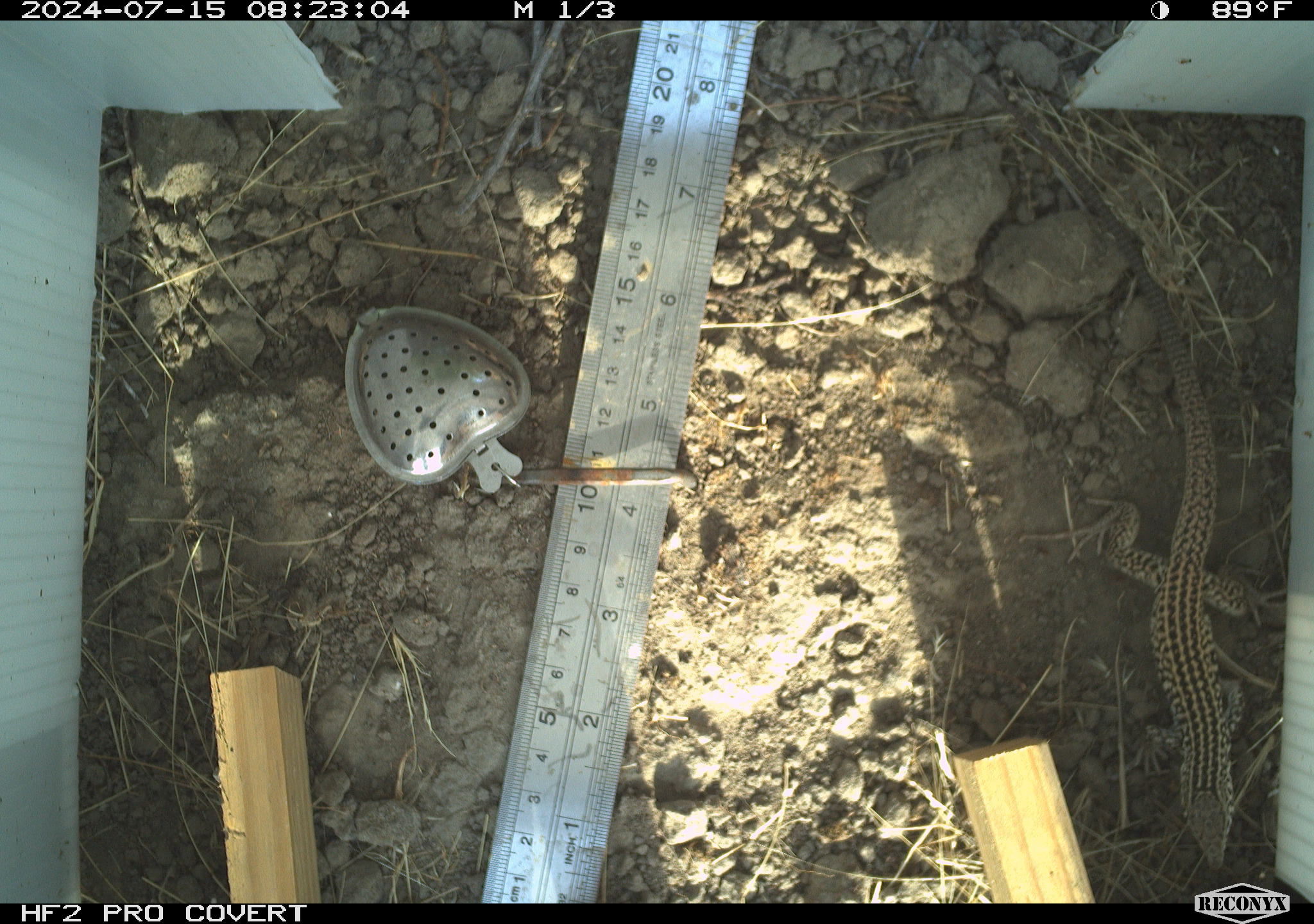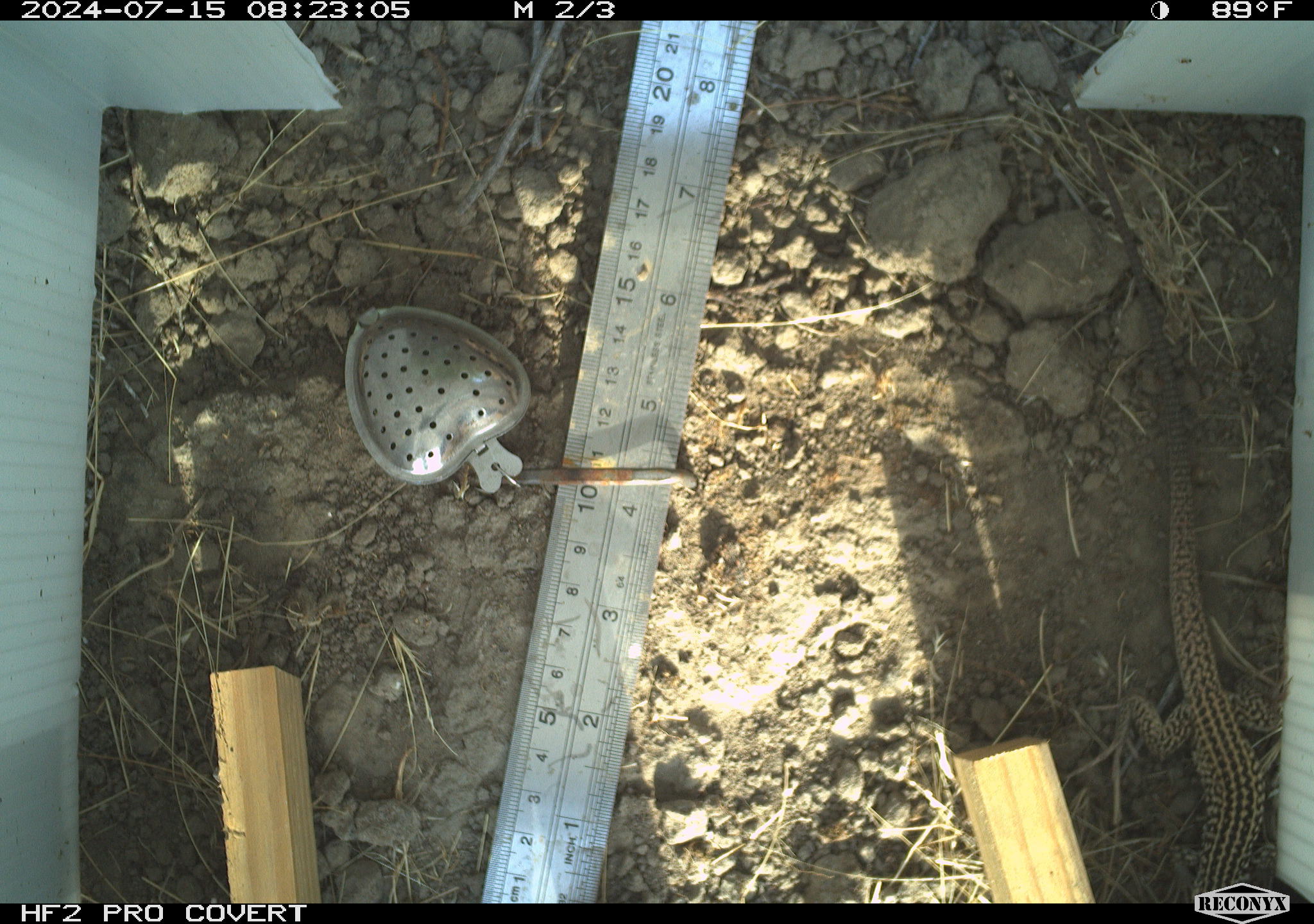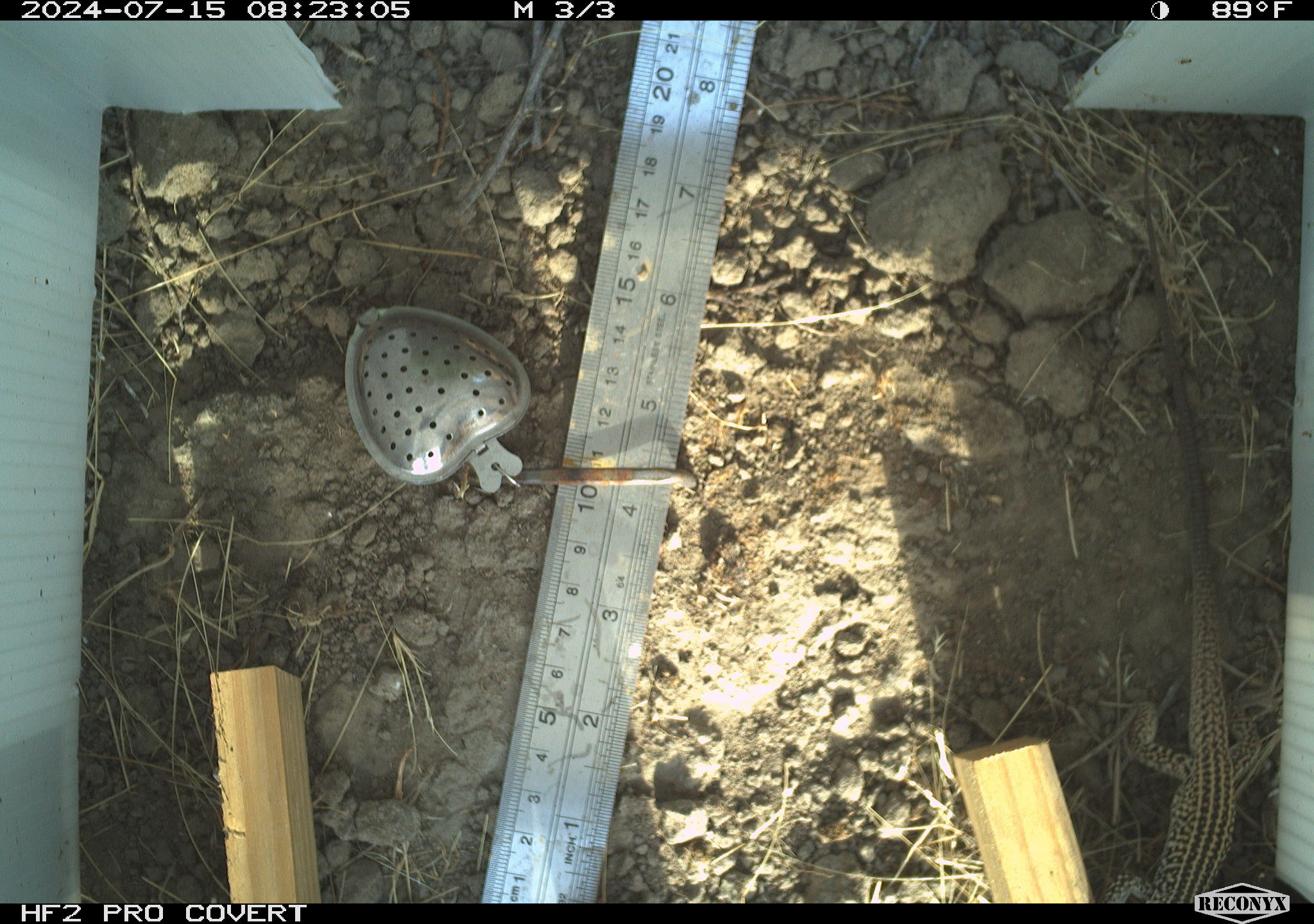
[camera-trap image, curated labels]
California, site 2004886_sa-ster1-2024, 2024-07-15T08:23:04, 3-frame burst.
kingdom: Animalia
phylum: Chordata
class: Reptilia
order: Squamata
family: Teiidae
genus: Aspidoscelis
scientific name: Aspidoscelis tigris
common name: western whiptail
Western whiptail (Aspidoscelis tigris).